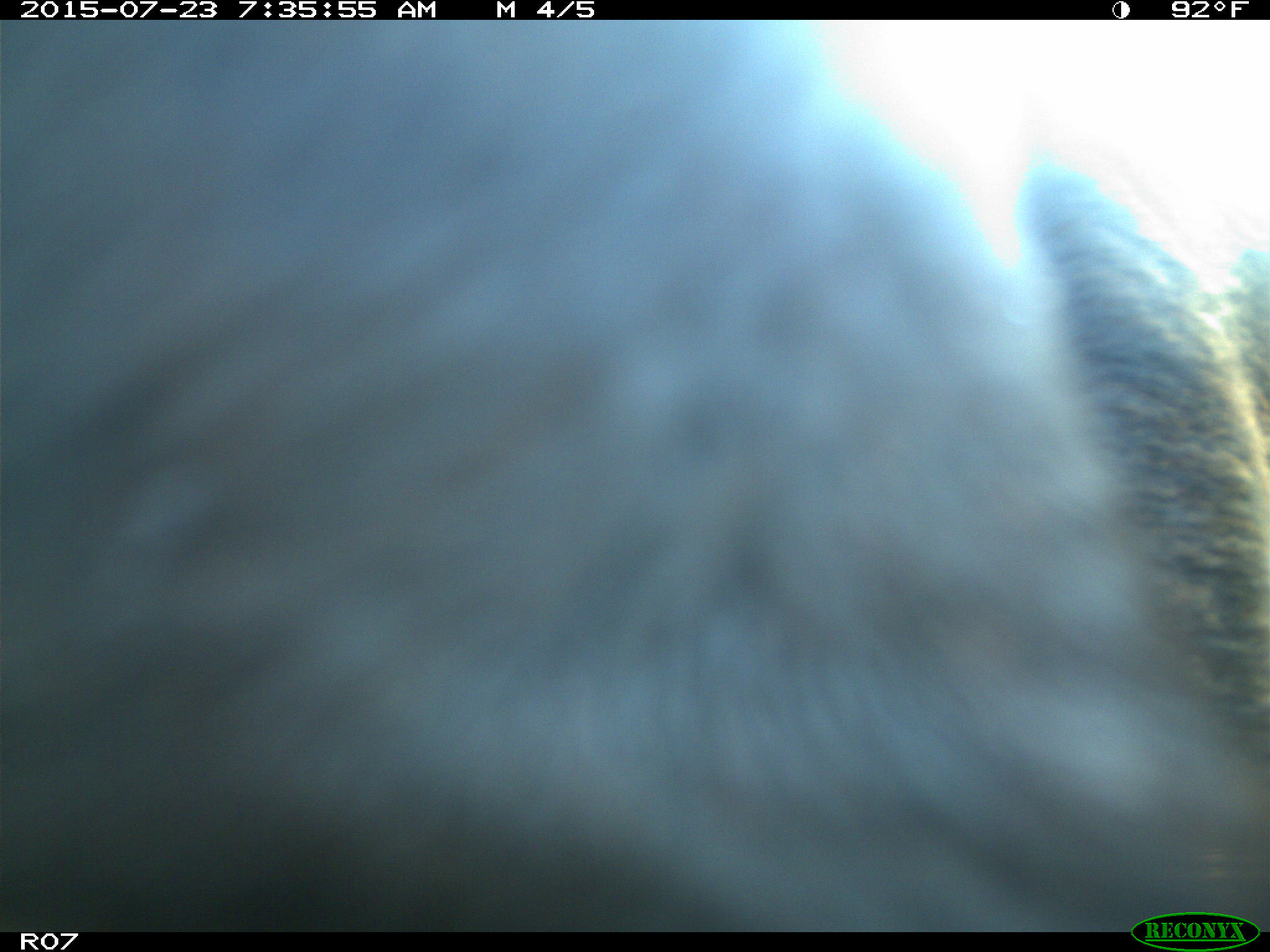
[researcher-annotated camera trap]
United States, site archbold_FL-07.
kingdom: Animalia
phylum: Chordata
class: Mammalia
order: Artiodactyla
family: Bovidae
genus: Bos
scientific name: Bos taurus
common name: domestic cow